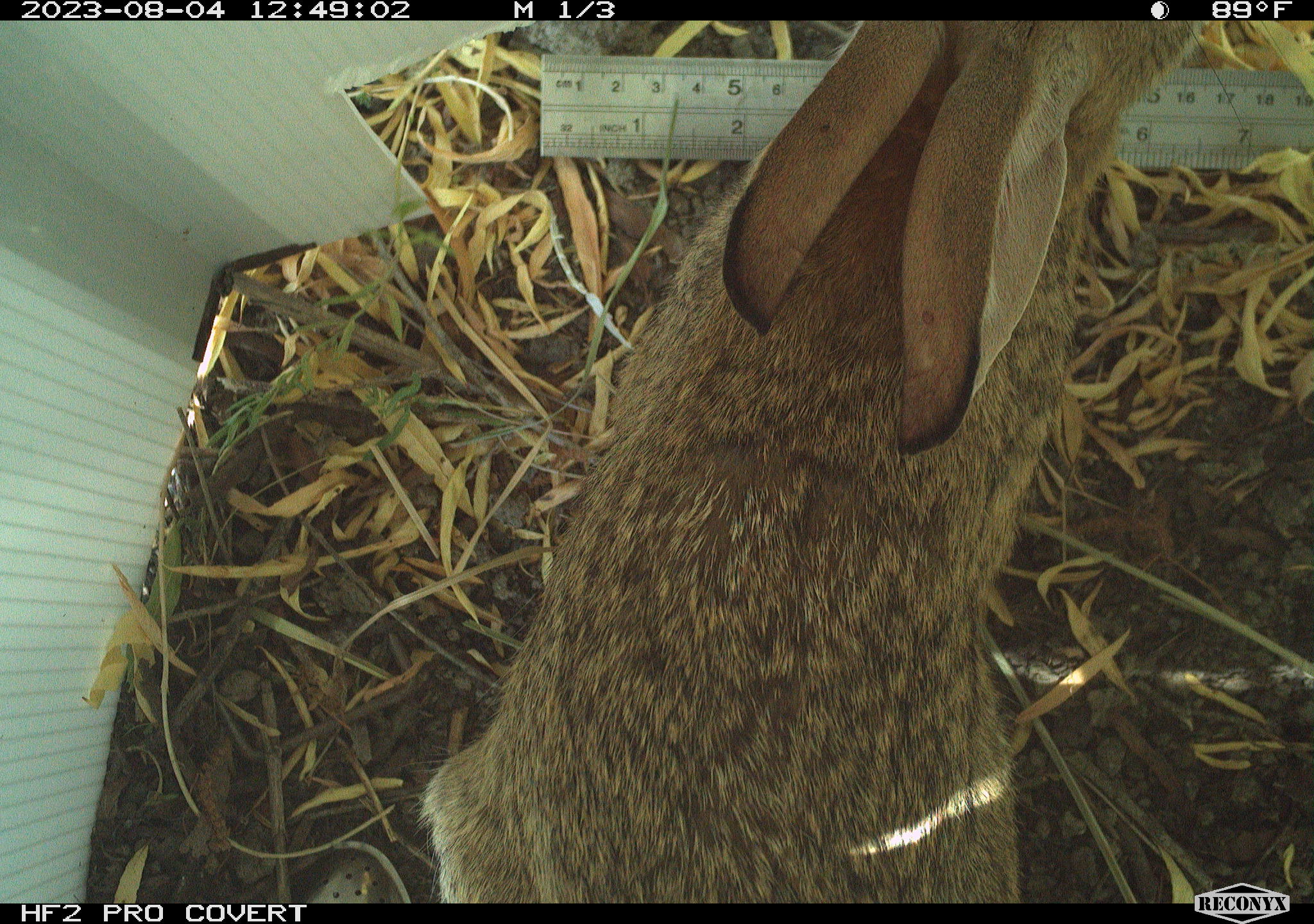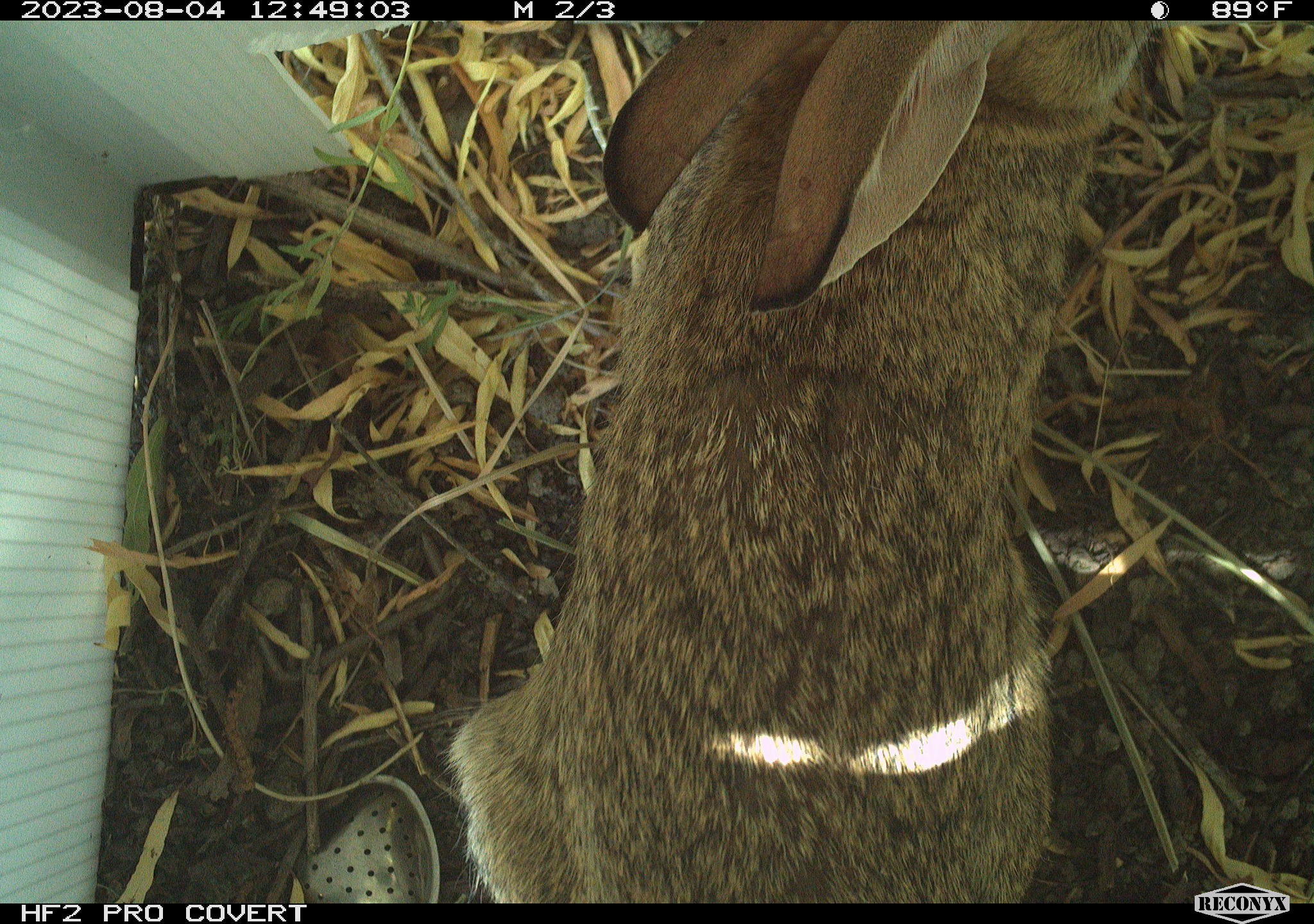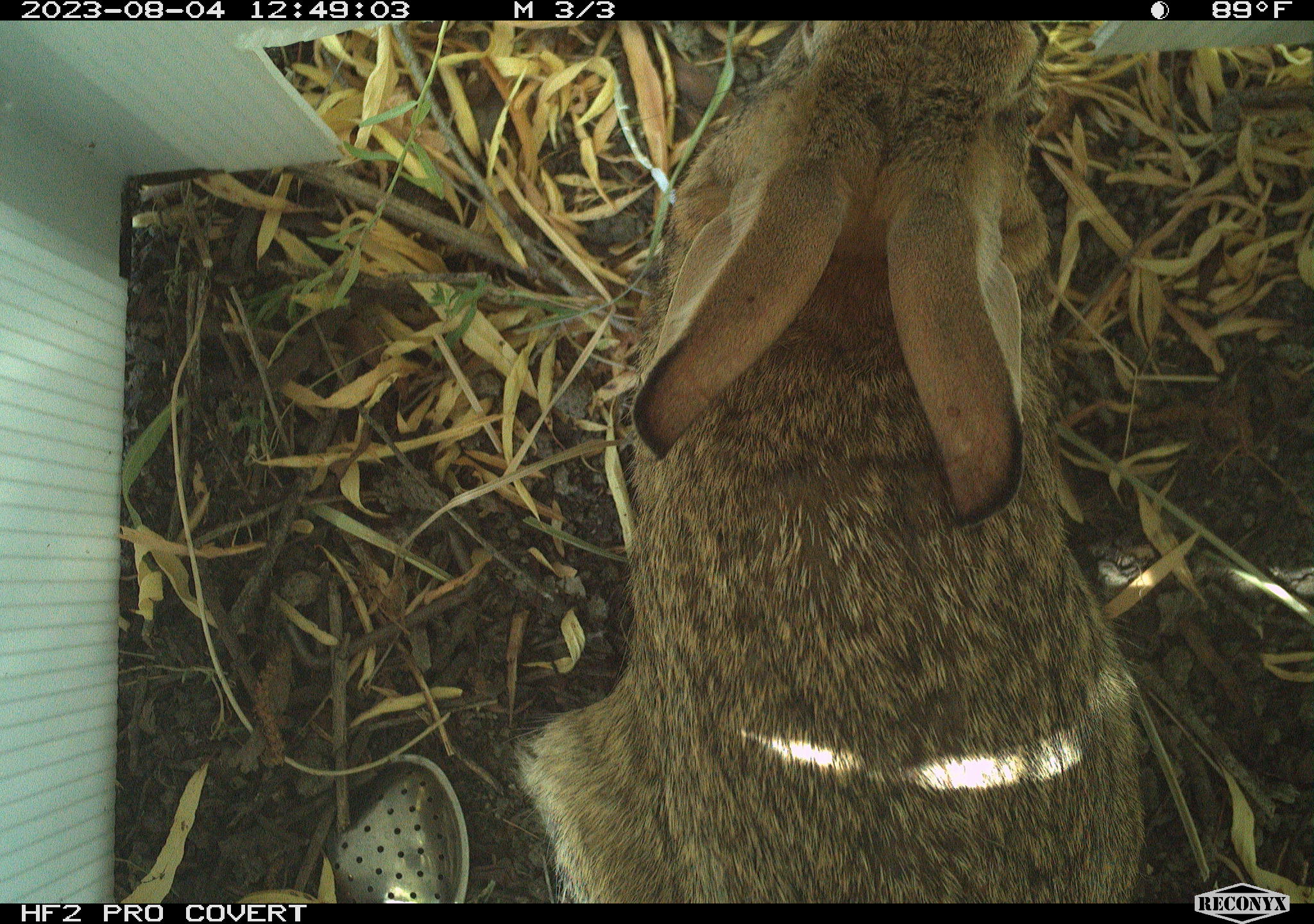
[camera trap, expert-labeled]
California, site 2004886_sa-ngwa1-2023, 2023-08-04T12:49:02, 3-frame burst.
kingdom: Animalia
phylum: Chordata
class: Mammalia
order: Lagomorpha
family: Leporidae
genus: Sylvilagus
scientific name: Sylvilagus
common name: cottontail rabbits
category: sylvilagus species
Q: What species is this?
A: Sylvilagus species (cottontail rabbits) (Sylvilagus).